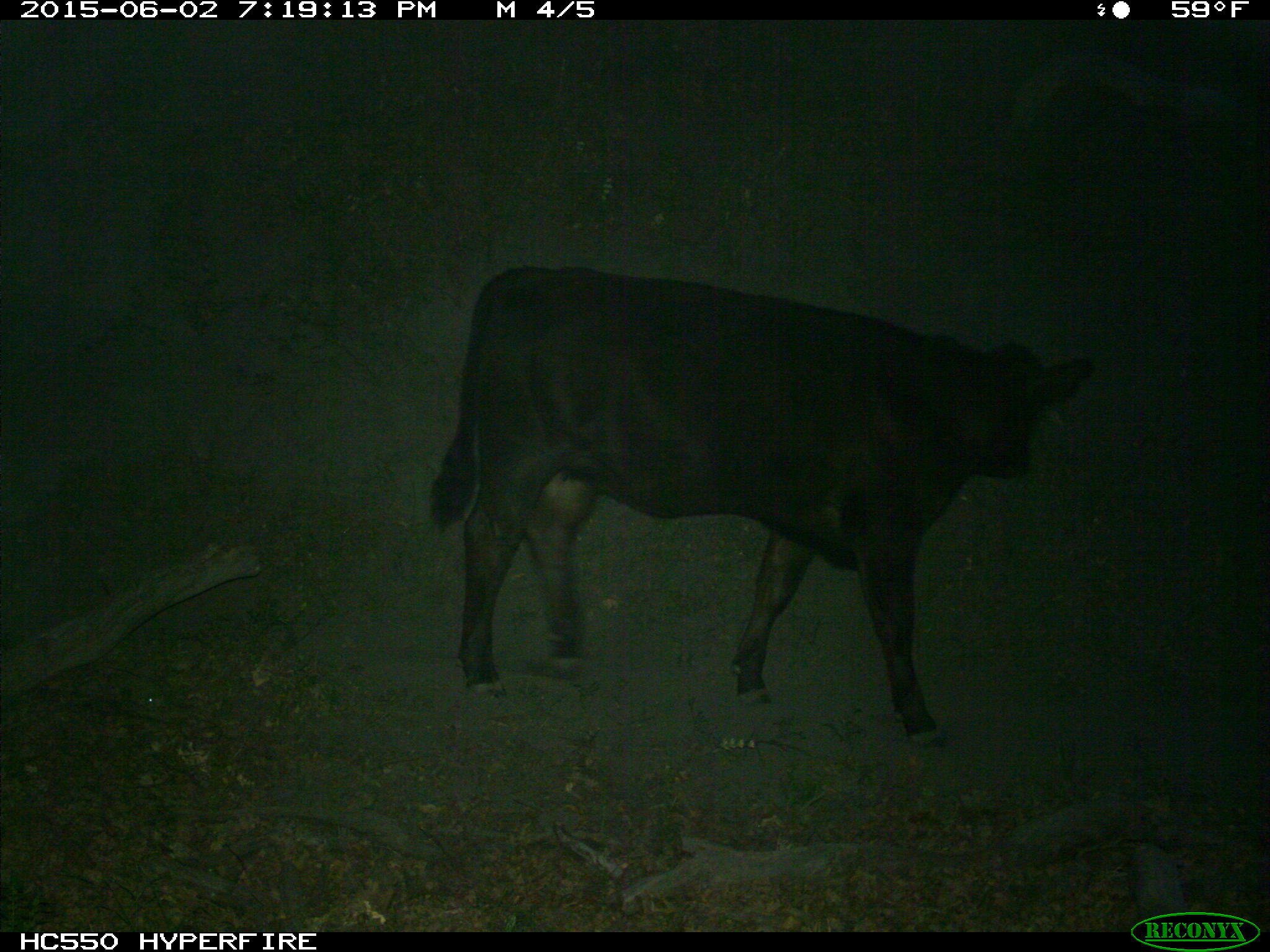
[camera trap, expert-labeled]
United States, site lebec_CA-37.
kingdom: Animalia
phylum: Chordata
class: Mammalia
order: Artiodactyla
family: Bovidae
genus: Bos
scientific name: Bos taurus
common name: domestic cow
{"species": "Bos taurus (domestic cow)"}